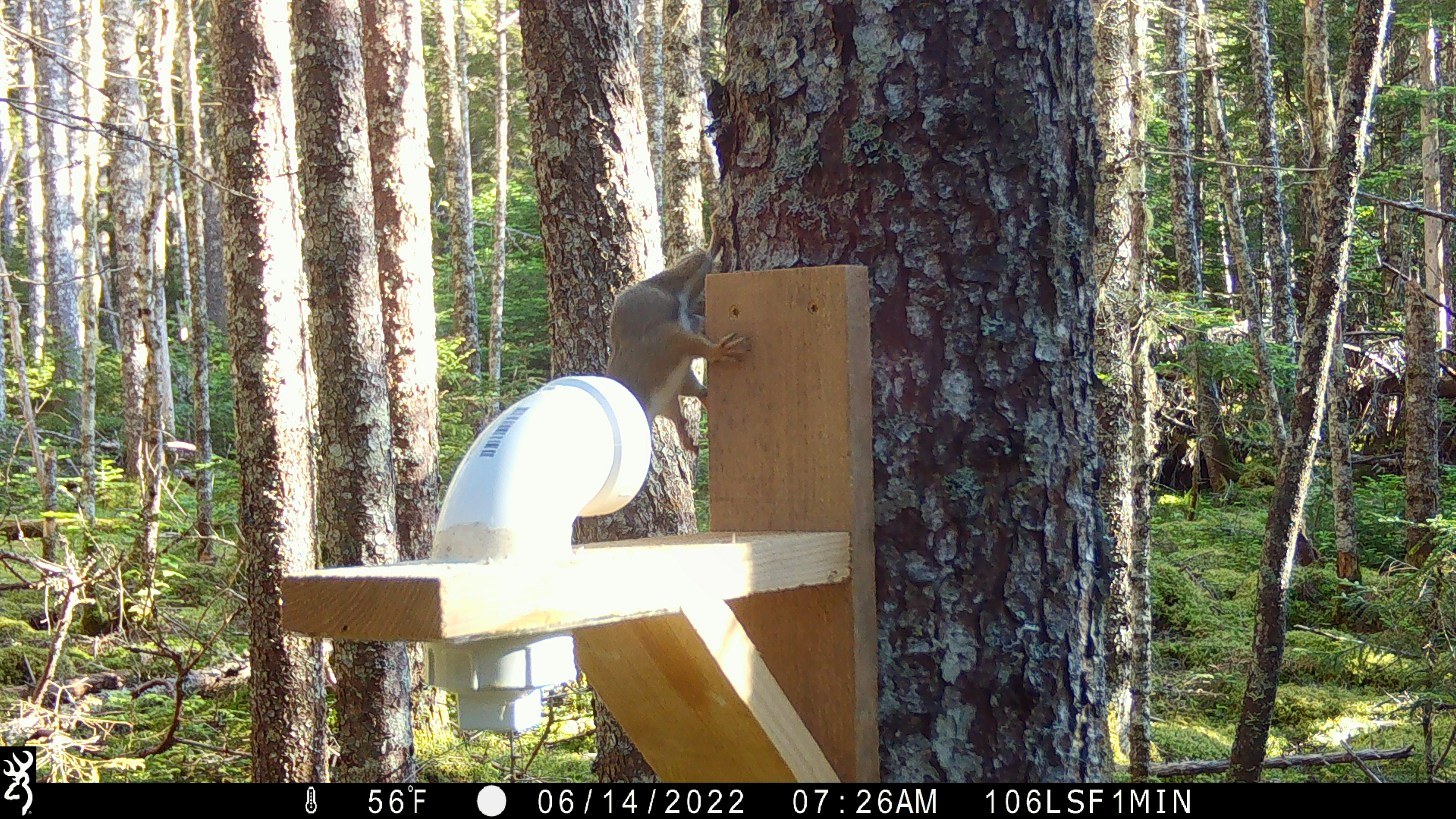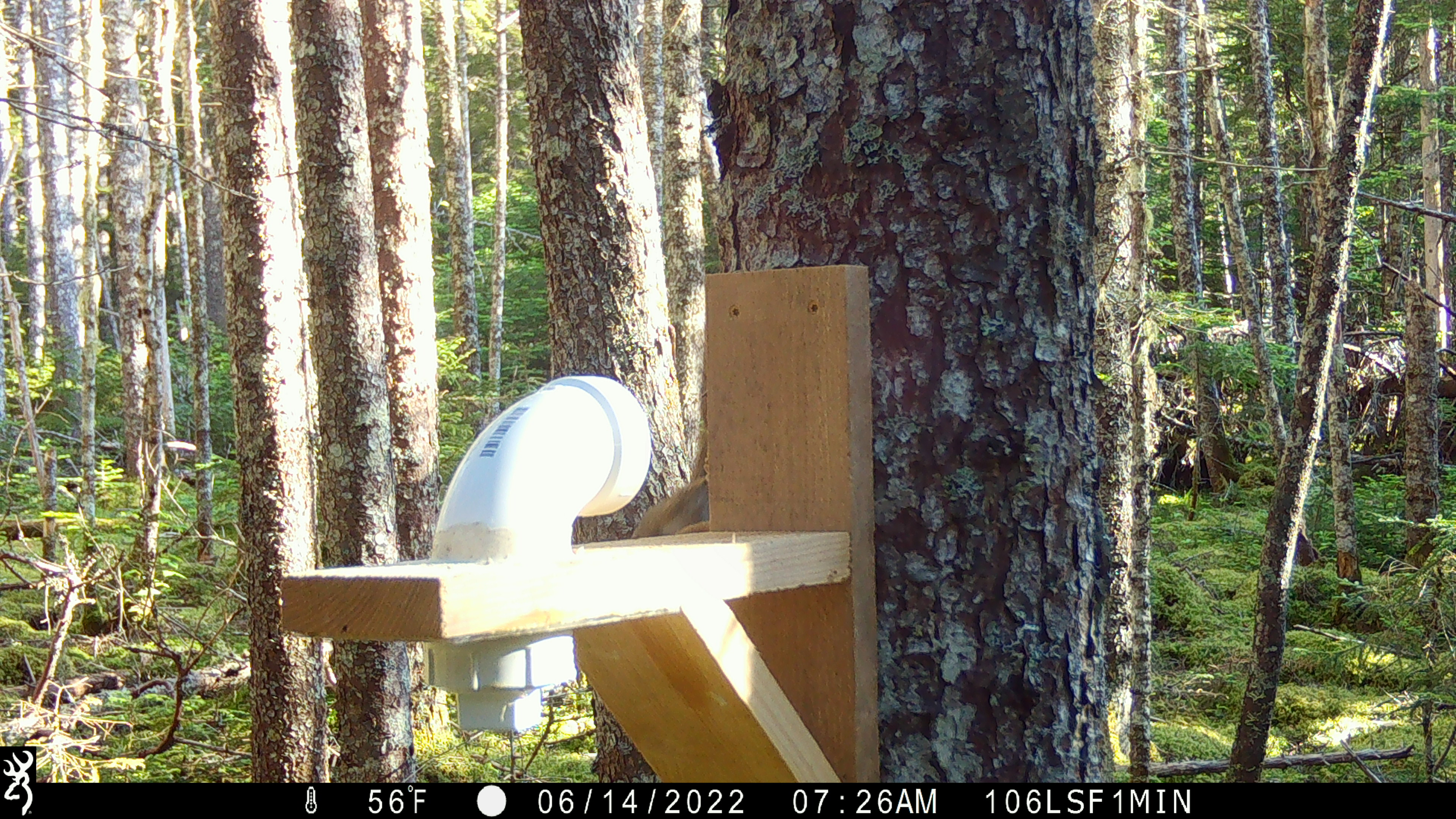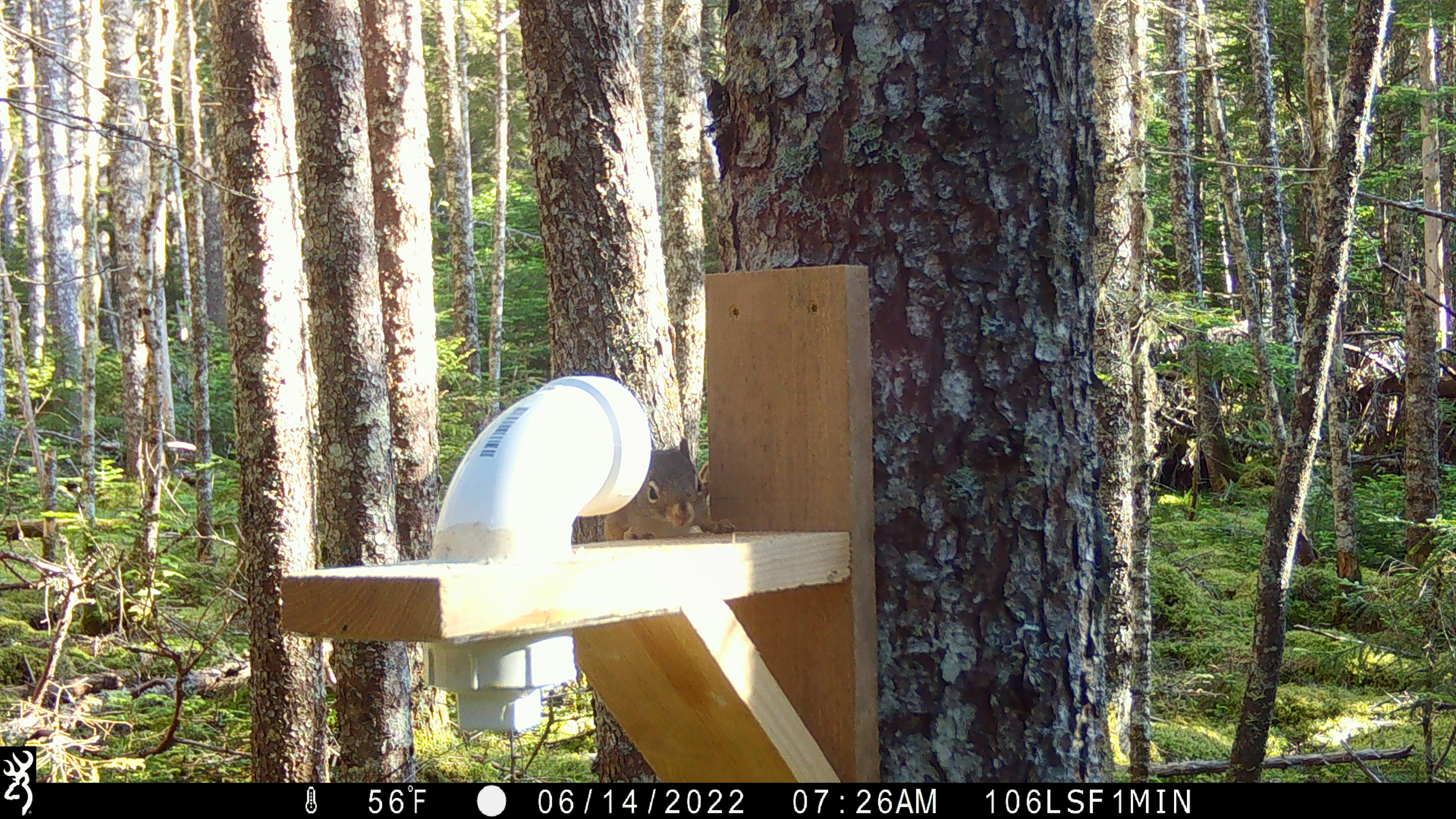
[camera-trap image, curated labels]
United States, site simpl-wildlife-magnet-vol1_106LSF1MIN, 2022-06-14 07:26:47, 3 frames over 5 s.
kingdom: Animalia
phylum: Chordata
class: Mammalia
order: Rodentia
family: Sciuridae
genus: Tamiasciurus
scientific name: Tamiasciurus hudsonicus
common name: red squirrel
Red squirrel (Tamiasciurus hudsonicus).